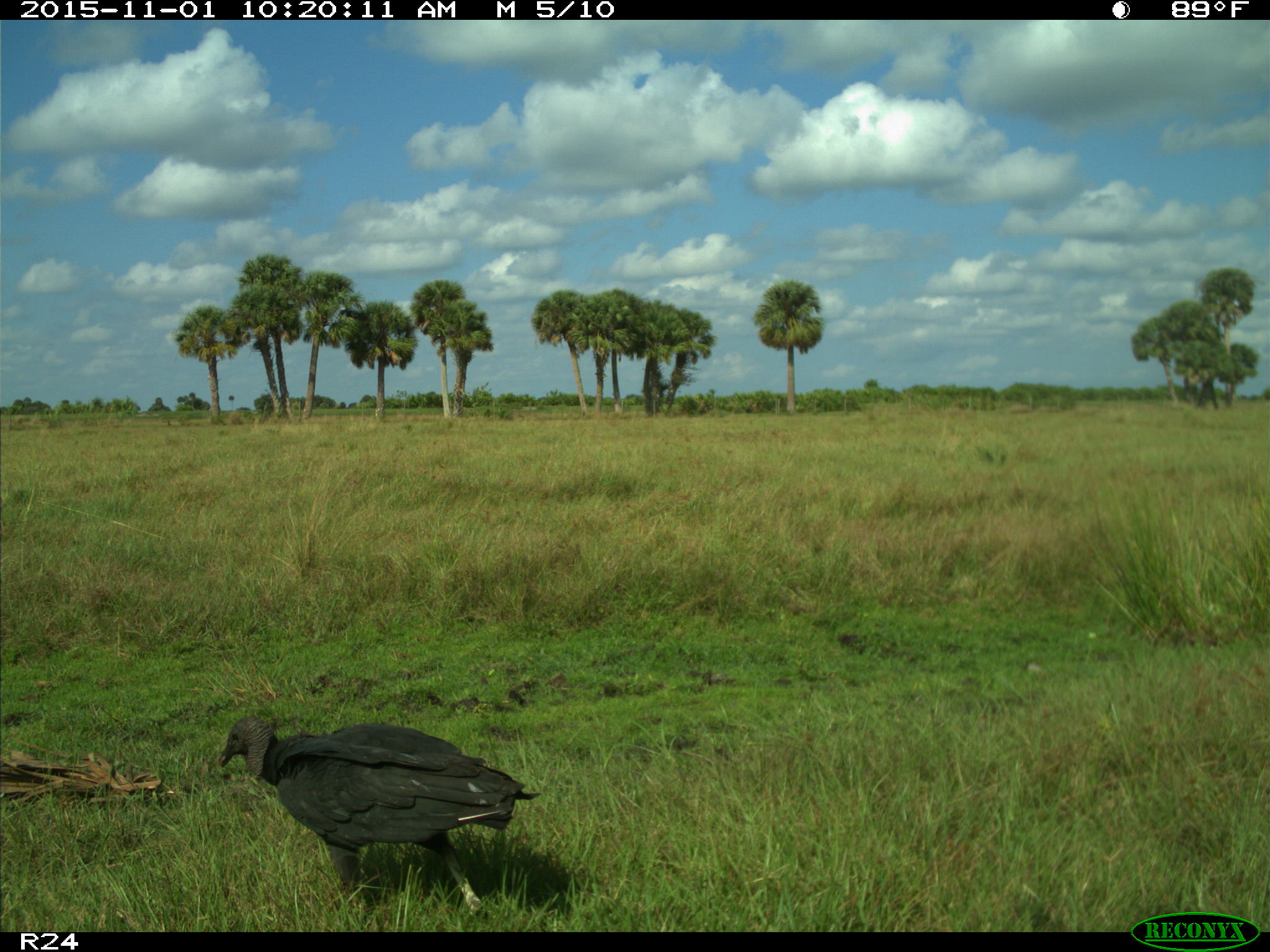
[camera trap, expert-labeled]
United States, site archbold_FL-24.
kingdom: Animalia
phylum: Chordata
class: Aves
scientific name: Aves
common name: birds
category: unidentified bird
Unidentified bird (birds) (Aves).